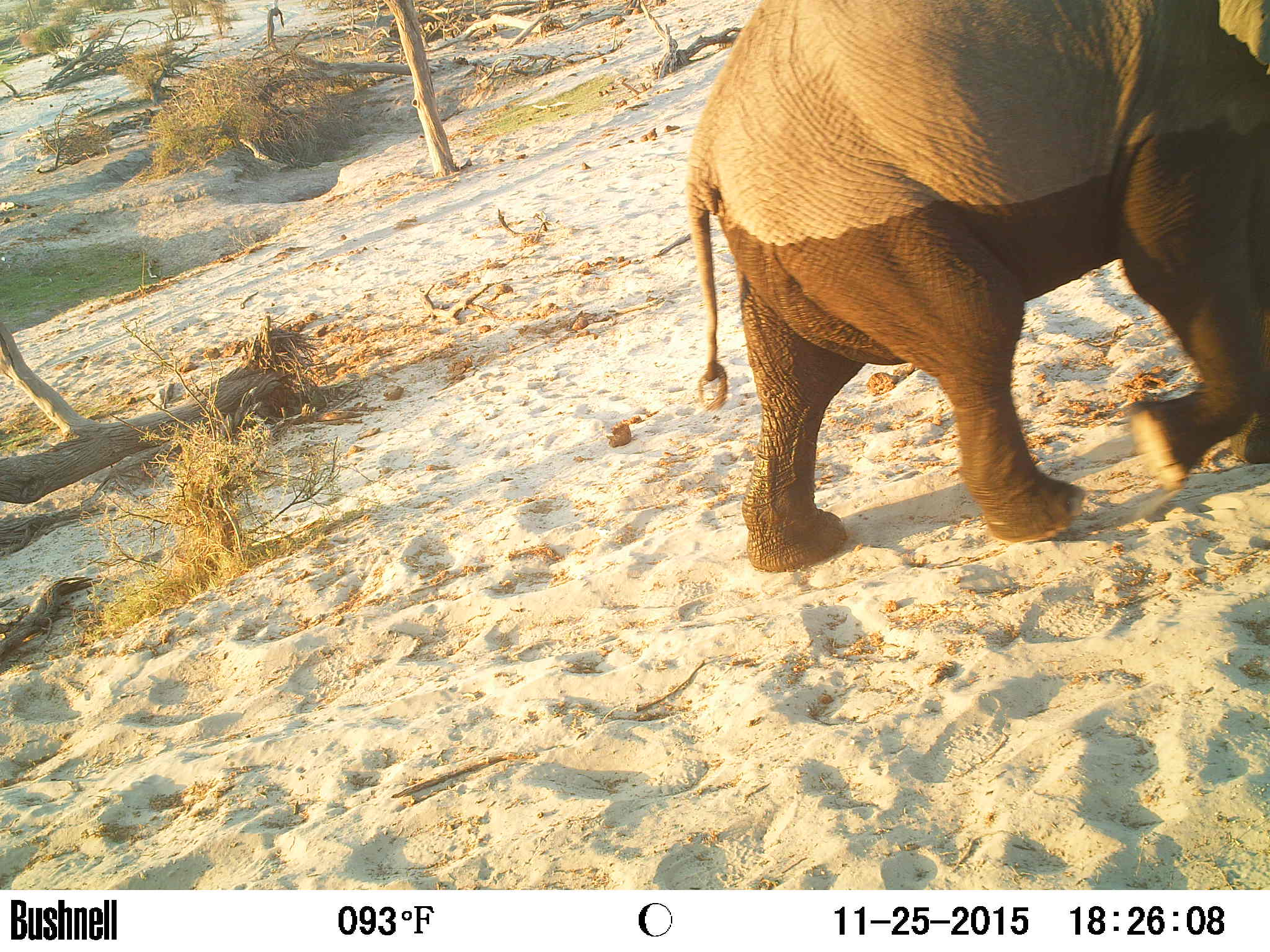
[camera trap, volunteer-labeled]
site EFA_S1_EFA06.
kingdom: Animalia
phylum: Chordata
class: Mammalia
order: Proboscidea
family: Elephantidae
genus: Loxodonta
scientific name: Loxodonta africana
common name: african bush elephant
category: elephant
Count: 1.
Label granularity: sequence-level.